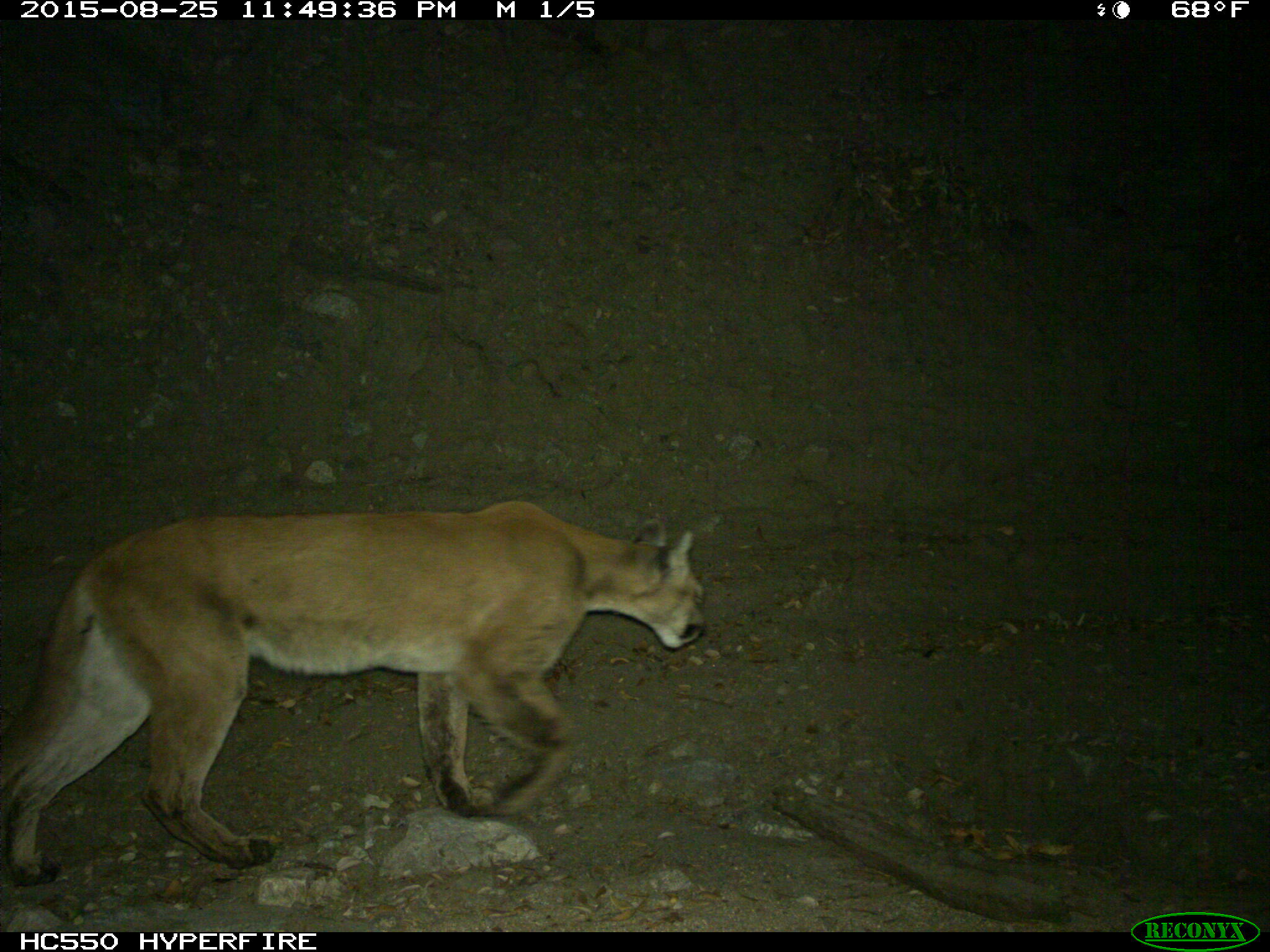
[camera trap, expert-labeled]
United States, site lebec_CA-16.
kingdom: Animalia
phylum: Chordata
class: Mammalia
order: Carnivora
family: Felidae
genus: Puma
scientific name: Puma concolor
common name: mountain lion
Puma concolor (mountain lion).